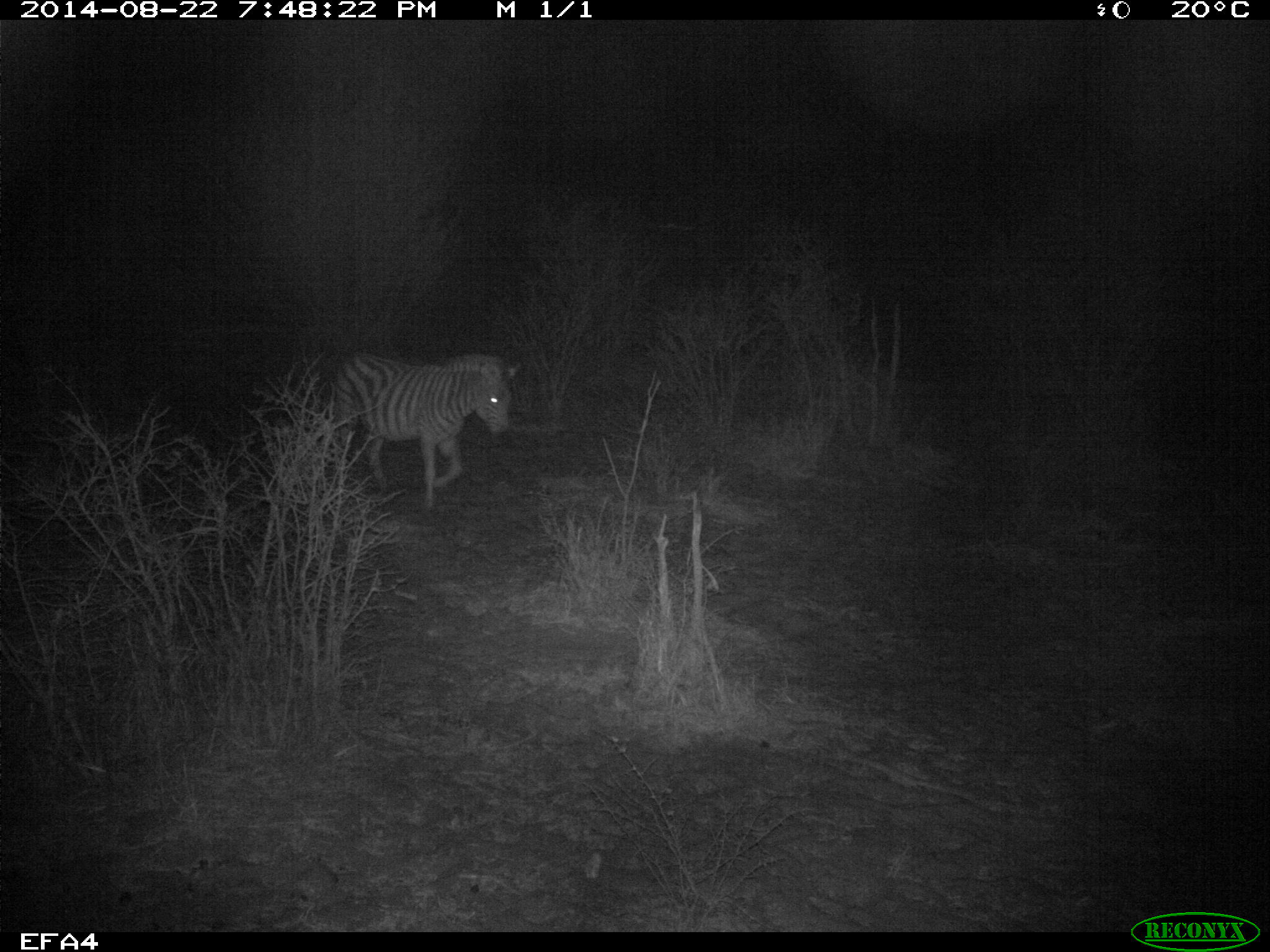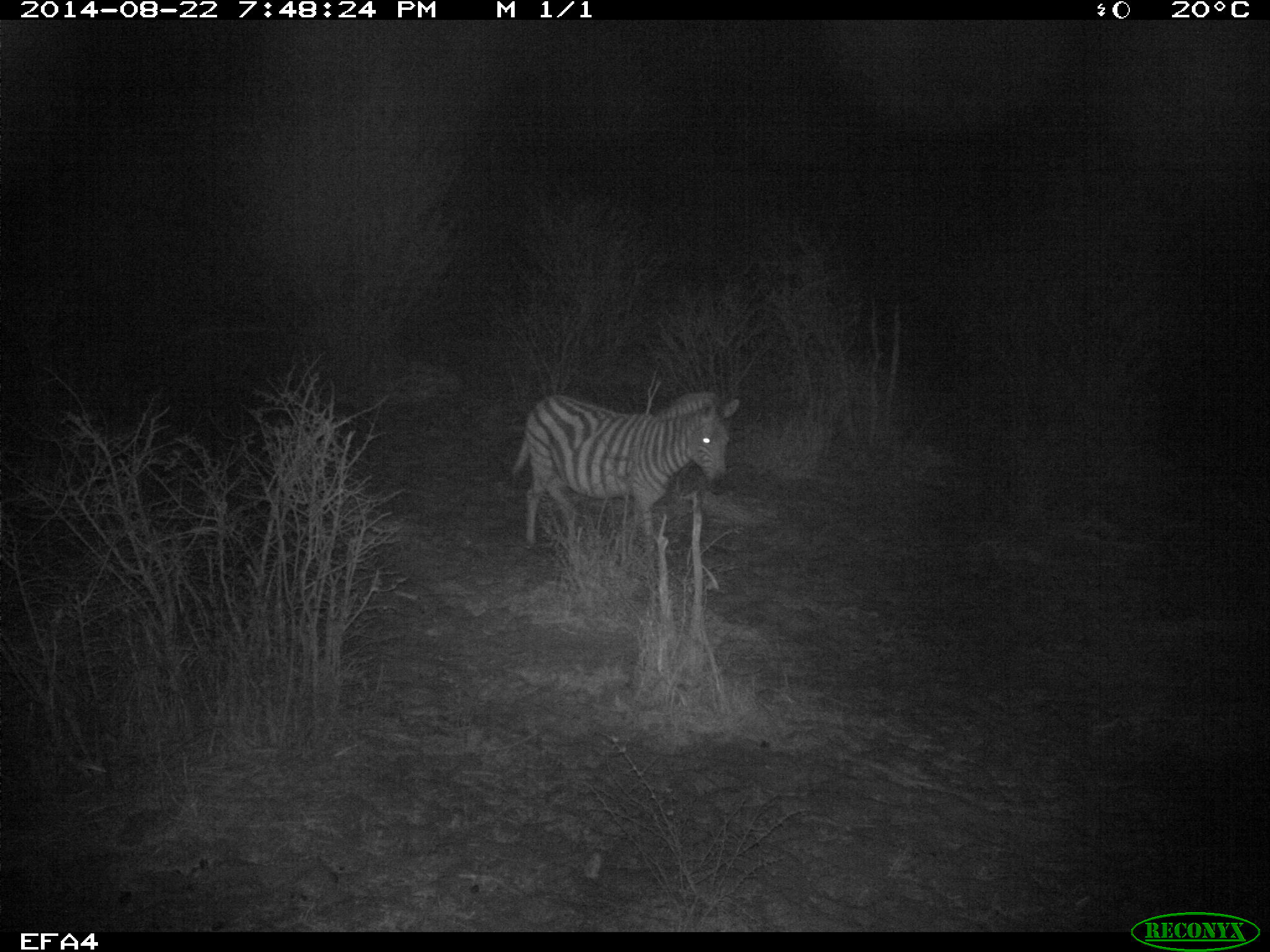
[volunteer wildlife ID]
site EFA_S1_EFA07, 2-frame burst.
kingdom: Animalia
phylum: Chordata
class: Mammalia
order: Perissodactyla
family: Equidae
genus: Equus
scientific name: Equus quagga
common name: plains zebra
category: zebraplains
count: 1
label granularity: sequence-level